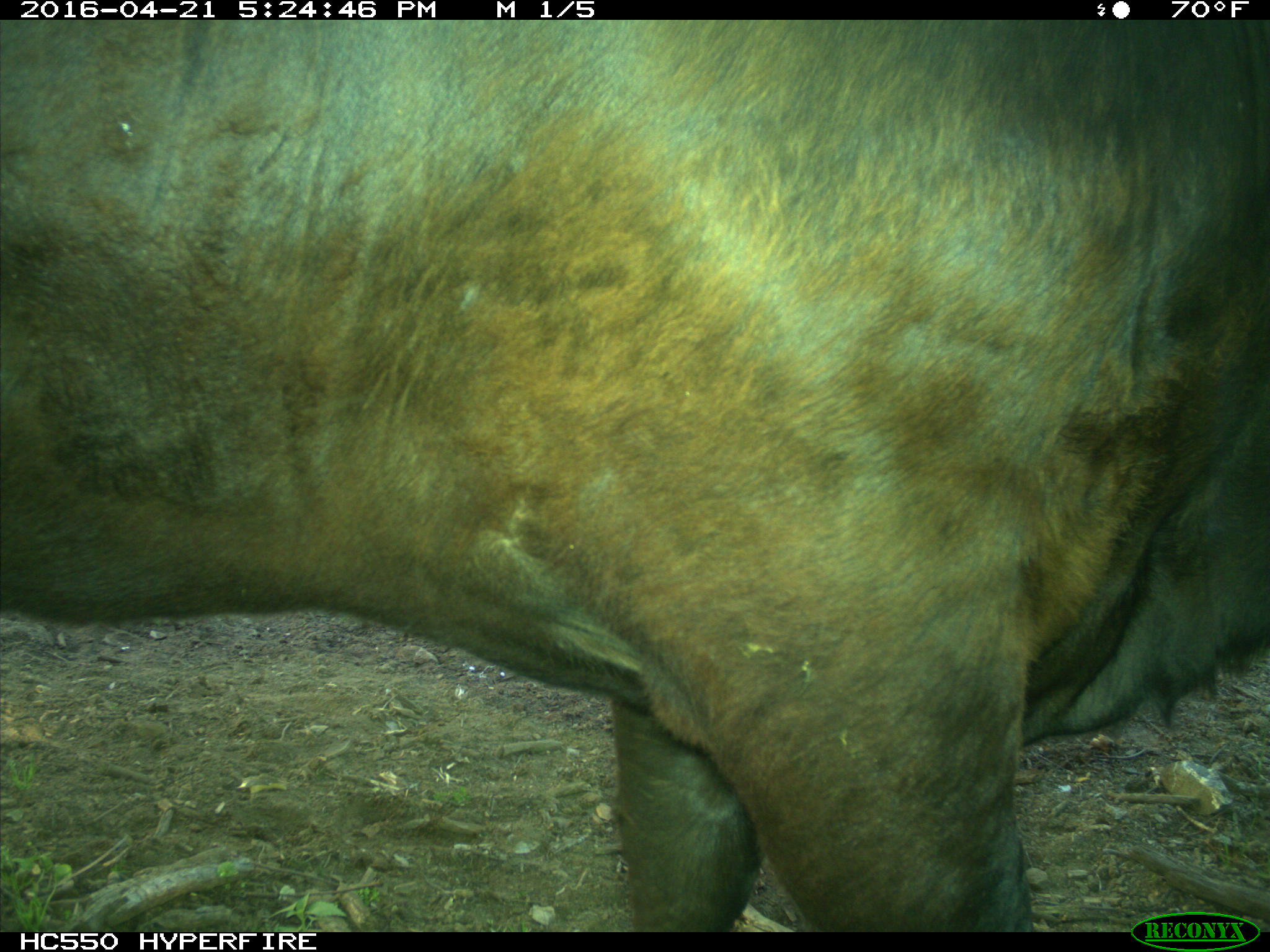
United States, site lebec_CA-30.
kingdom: Animalia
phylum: Chordata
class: Mammalia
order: Artiodactyla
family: Bovidae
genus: Bos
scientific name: Bos taurus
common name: domestic cow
Bos taurus (domestic cow).